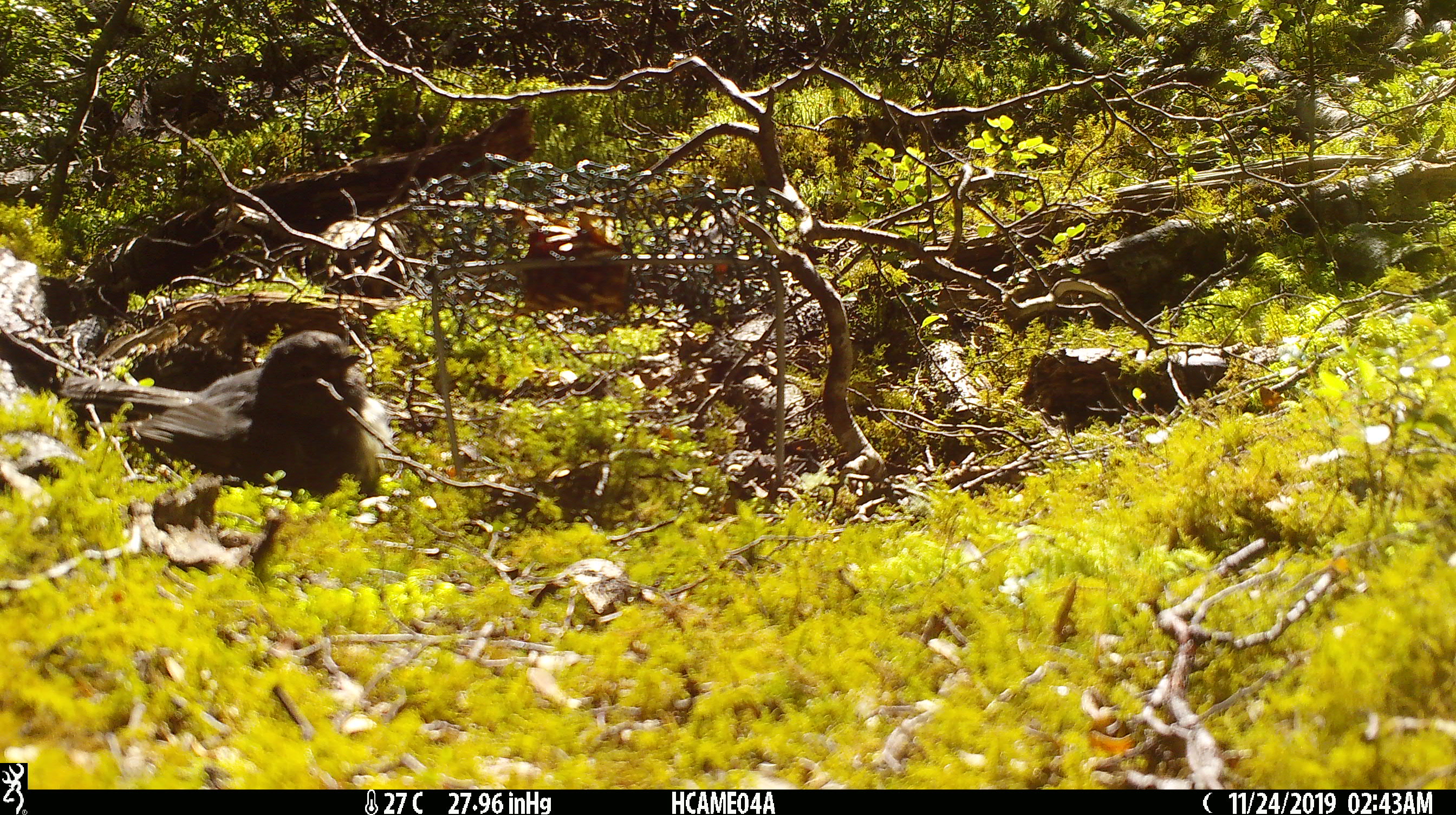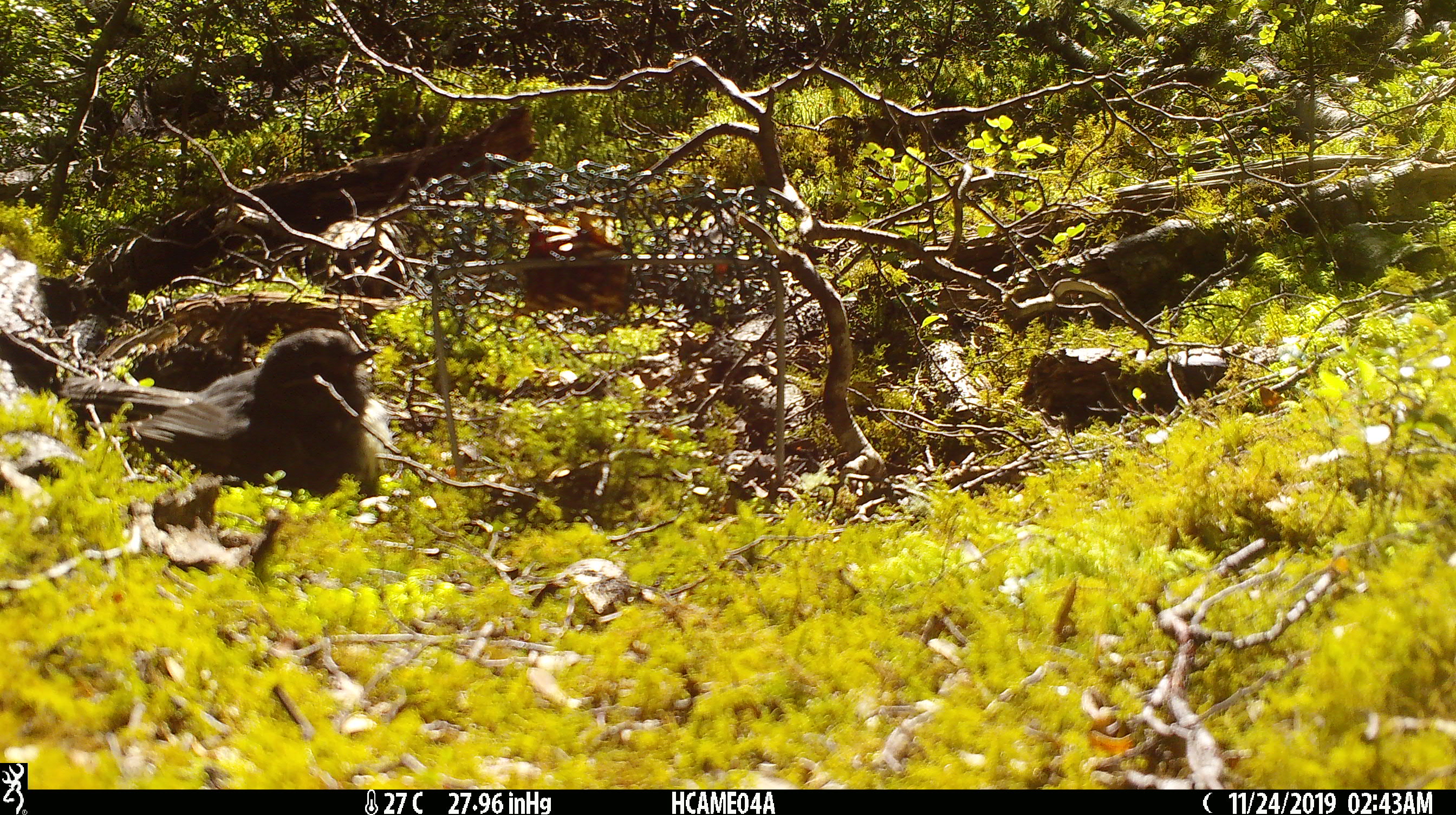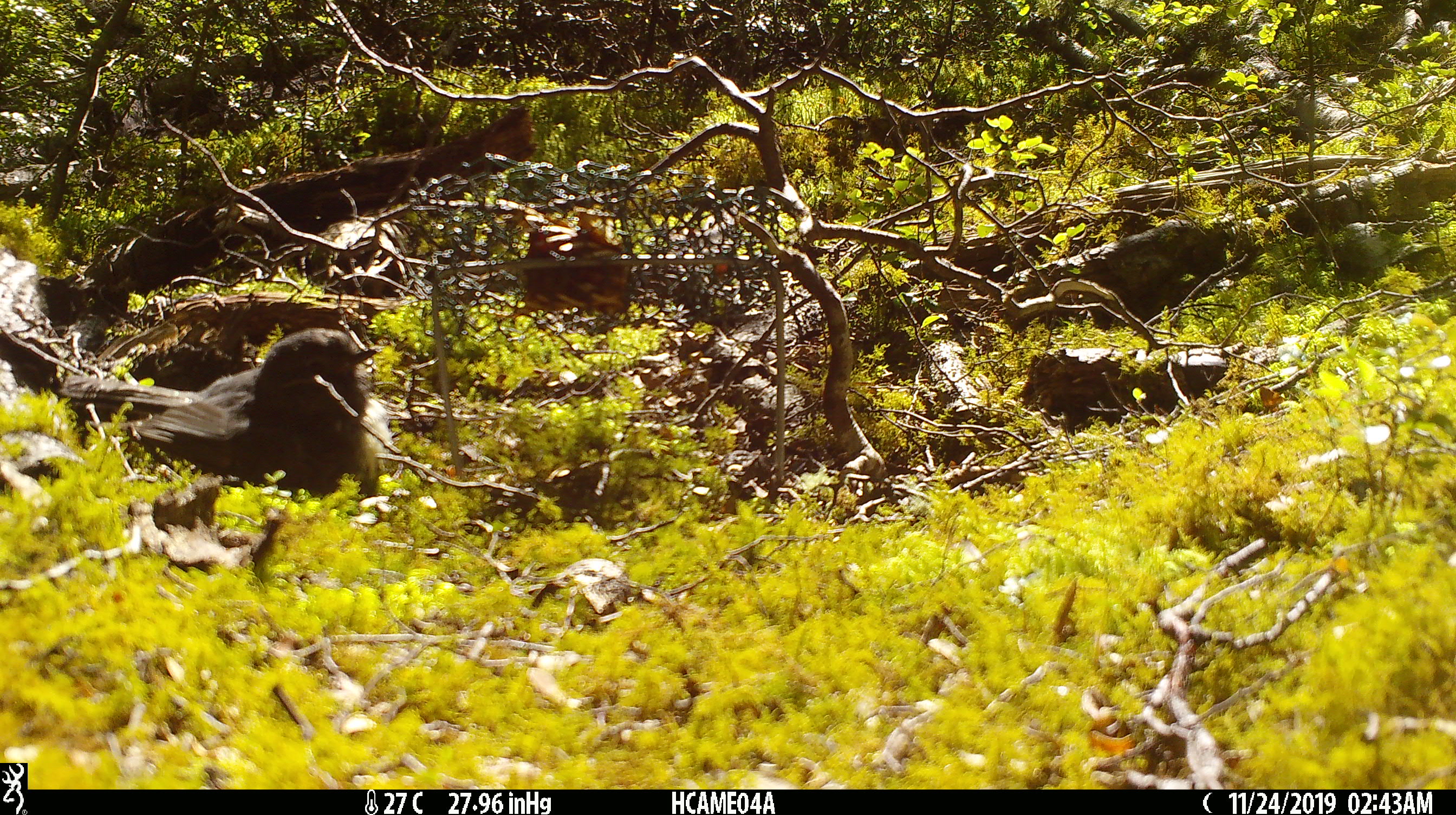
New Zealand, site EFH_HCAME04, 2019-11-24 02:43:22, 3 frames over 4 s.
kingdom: Animalia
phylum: Chordata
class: Aves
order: Passeriformes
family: Petroicidae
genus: Petroica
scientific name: Petroica australis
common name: new zealand robin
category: robin